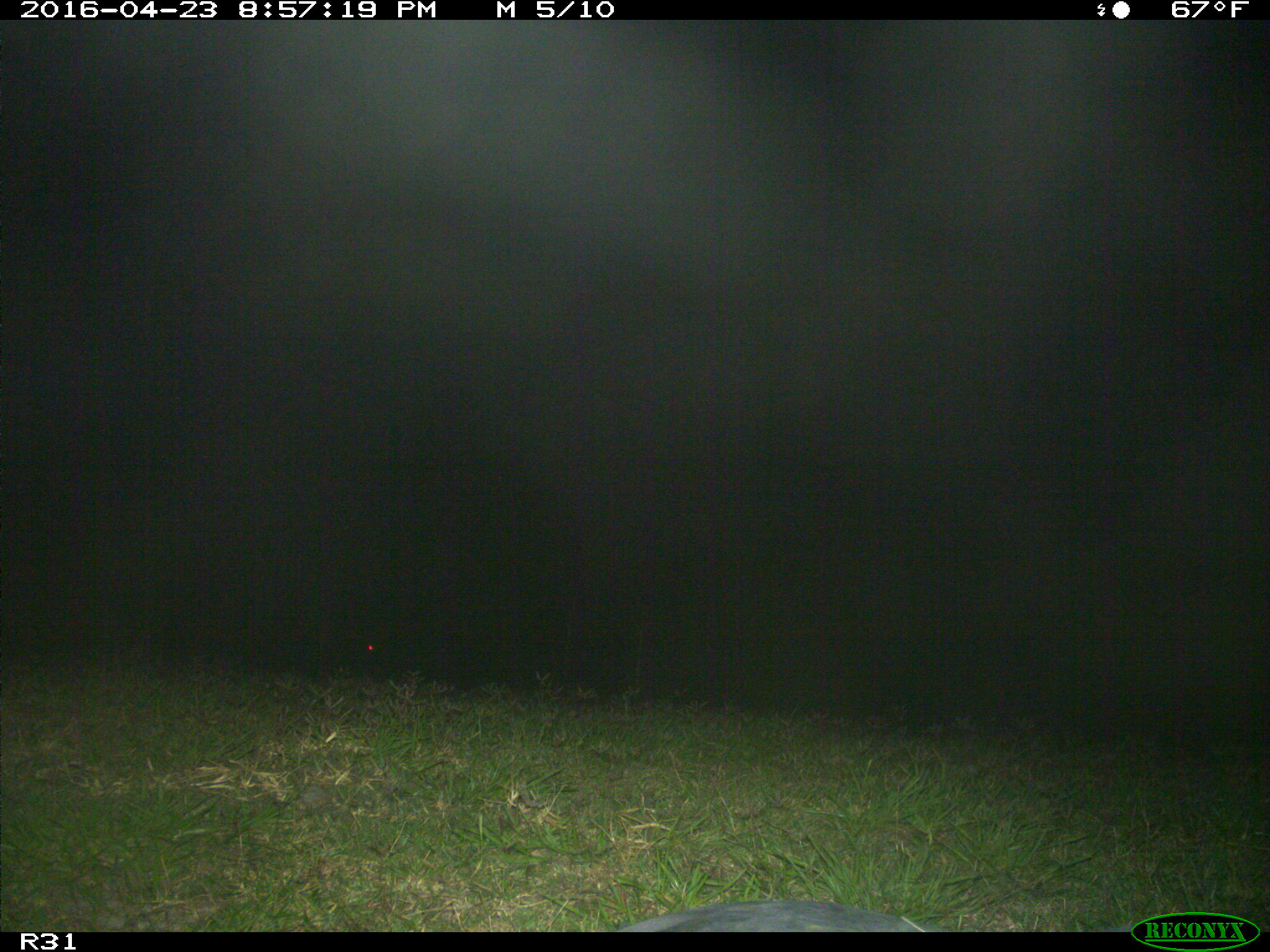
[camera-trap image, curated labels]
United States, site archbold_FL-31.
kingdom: Animalia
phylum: Chordata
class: Aves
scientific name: Aves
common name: birds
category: unidentified bird